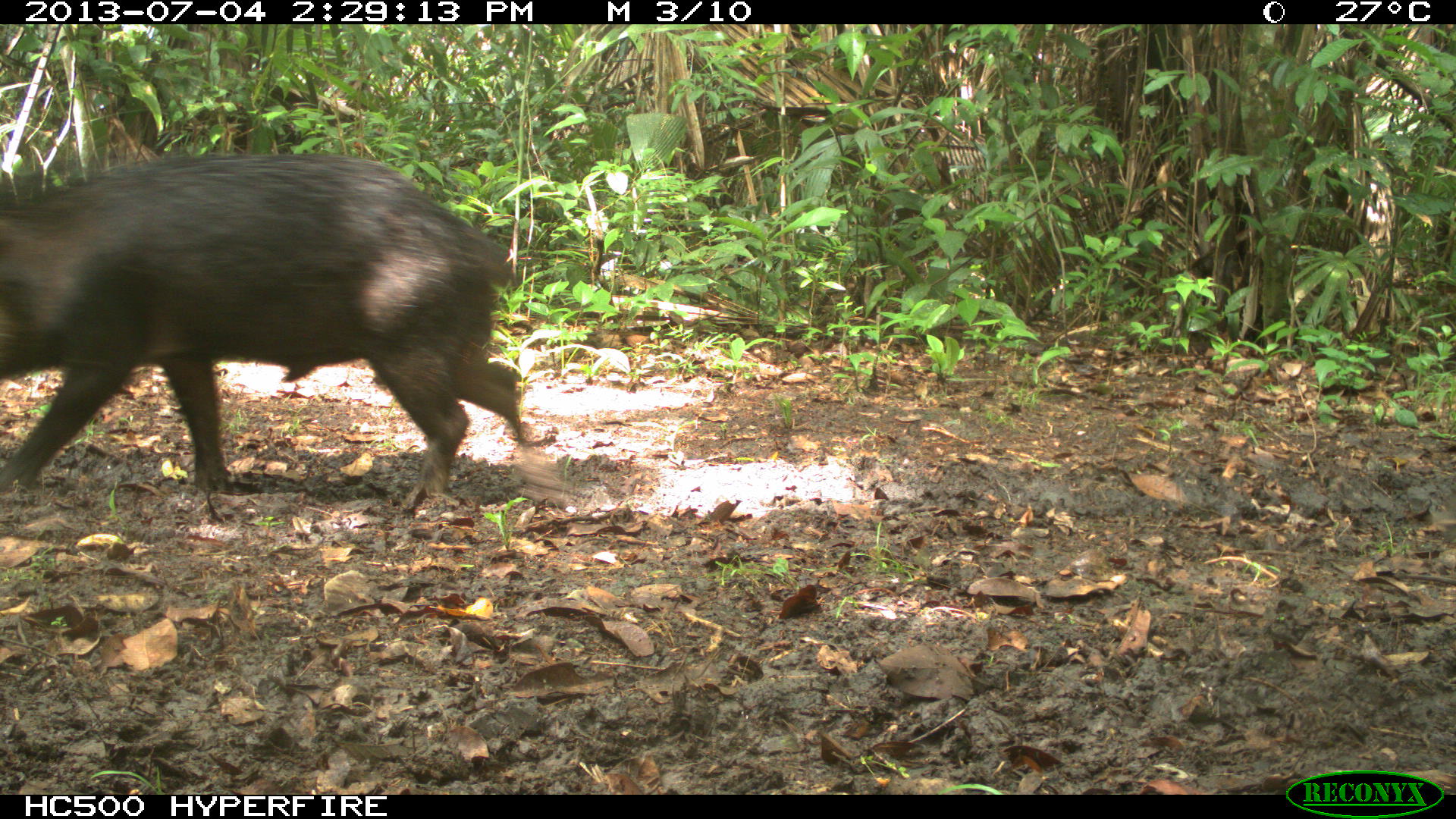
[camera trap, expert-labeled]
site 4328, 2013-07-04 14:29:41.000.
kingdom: Animalia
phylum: Chordata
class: Mammalia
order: Artiodactyla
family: Tayassuidae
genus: Tayassu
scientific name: Tayassu pecari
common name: white-lipped peccary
Tayassu pecari (white-lipped peccary), count 44.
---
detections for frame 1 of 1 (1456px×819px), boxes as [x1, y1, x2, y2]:
tayassu pecari: [0, 151, 567, 507]